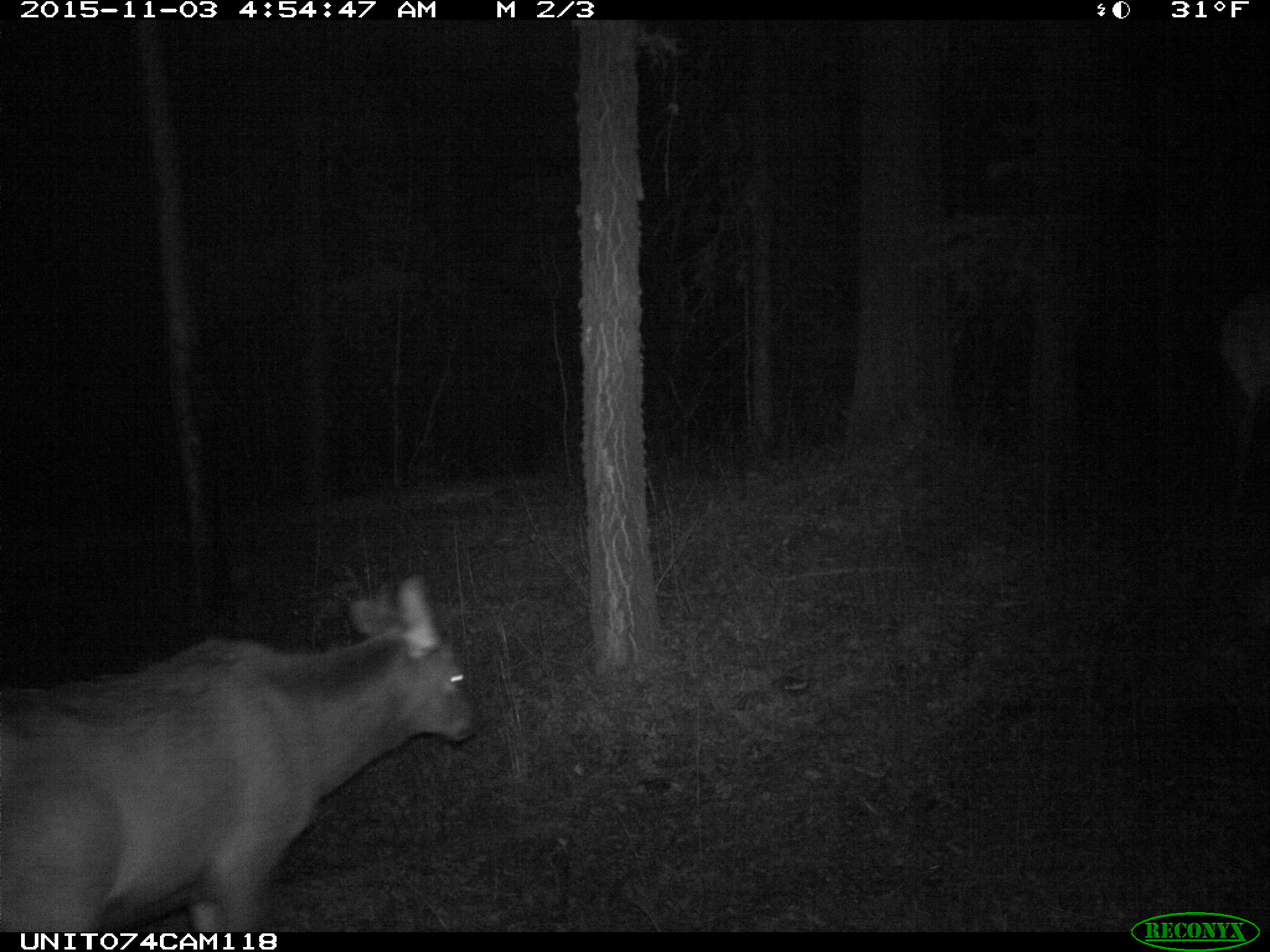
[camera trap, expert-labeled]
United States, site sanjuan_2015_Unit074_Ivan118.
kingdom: Animalia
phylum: Chordata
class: Mammalia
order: Artiodactyla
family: Cervidae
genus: Cervus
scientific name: Cervus elaphus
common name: red deer